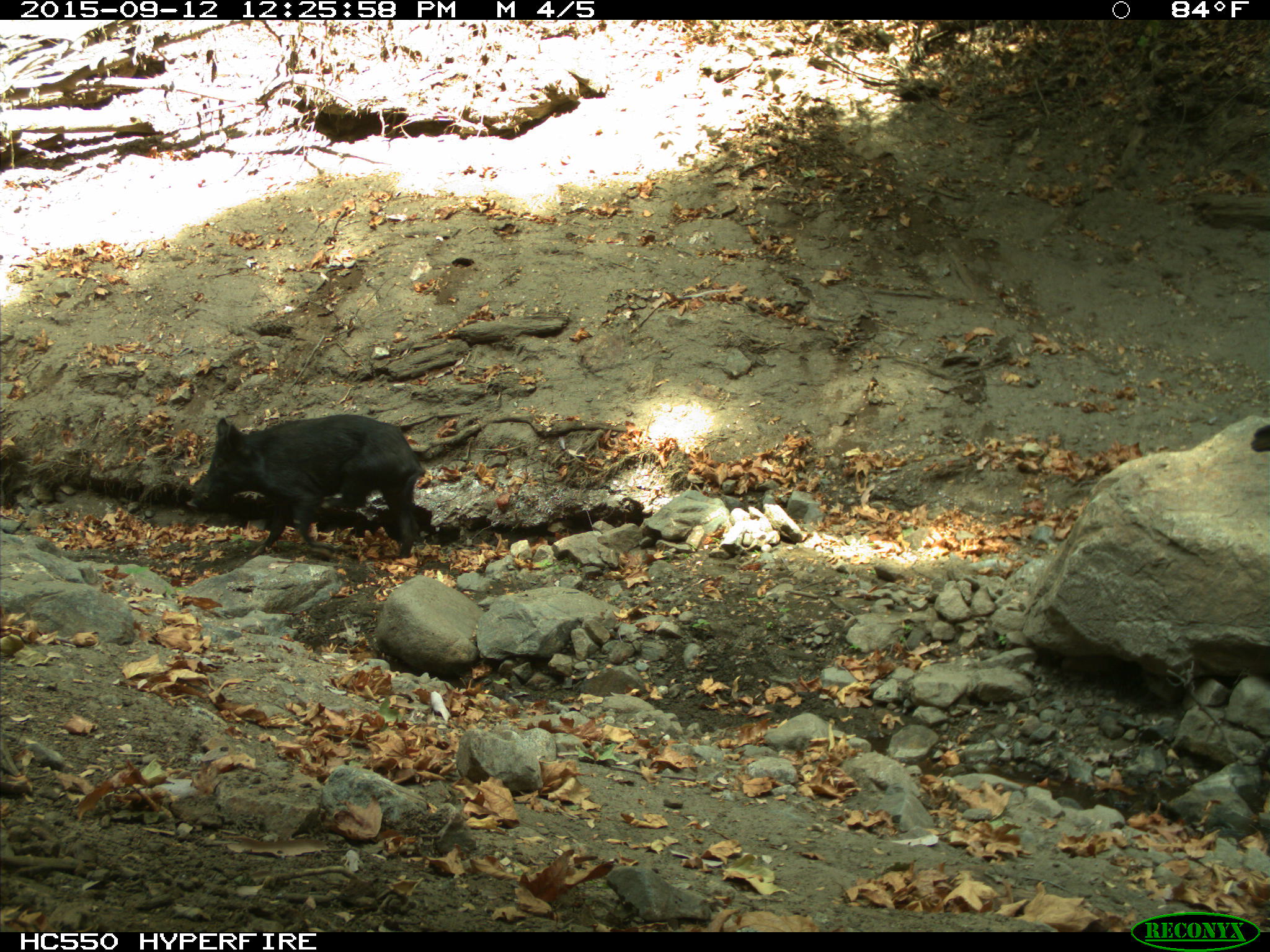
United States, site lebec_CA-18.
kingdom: Animalia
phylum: Chordata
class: Mammalia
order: Artiodactyla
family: Suidae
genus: Sus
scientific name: Sus scrofa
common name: wild boar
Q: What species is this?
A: Sus scrofa (wild boar).